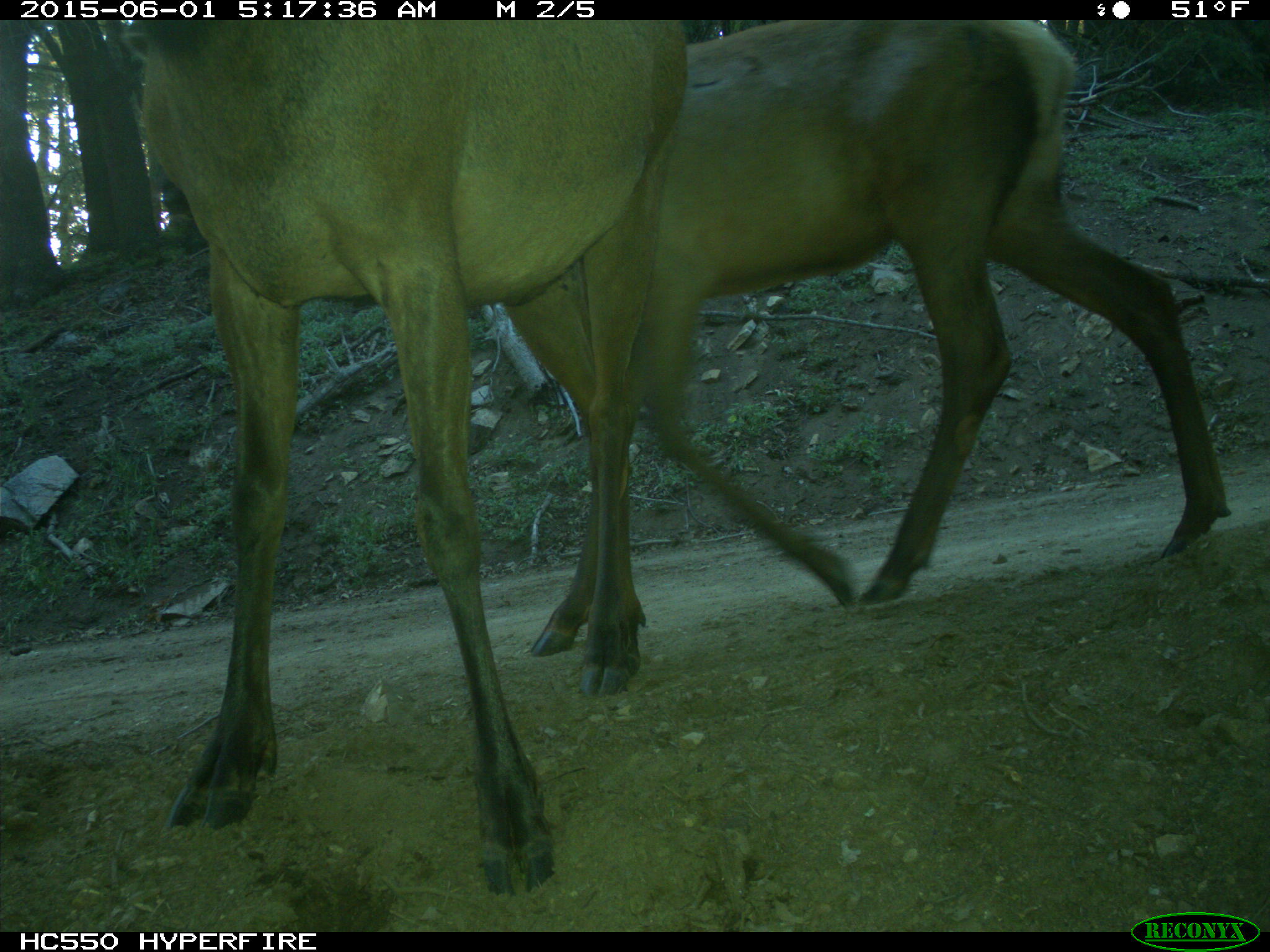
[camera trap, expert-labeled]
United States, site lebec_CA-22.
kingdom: Animalia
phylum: Chordata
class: Mammalia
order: Artiodactyla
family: Cervidae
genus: Cervus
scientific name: Cervus canadensis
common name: elk